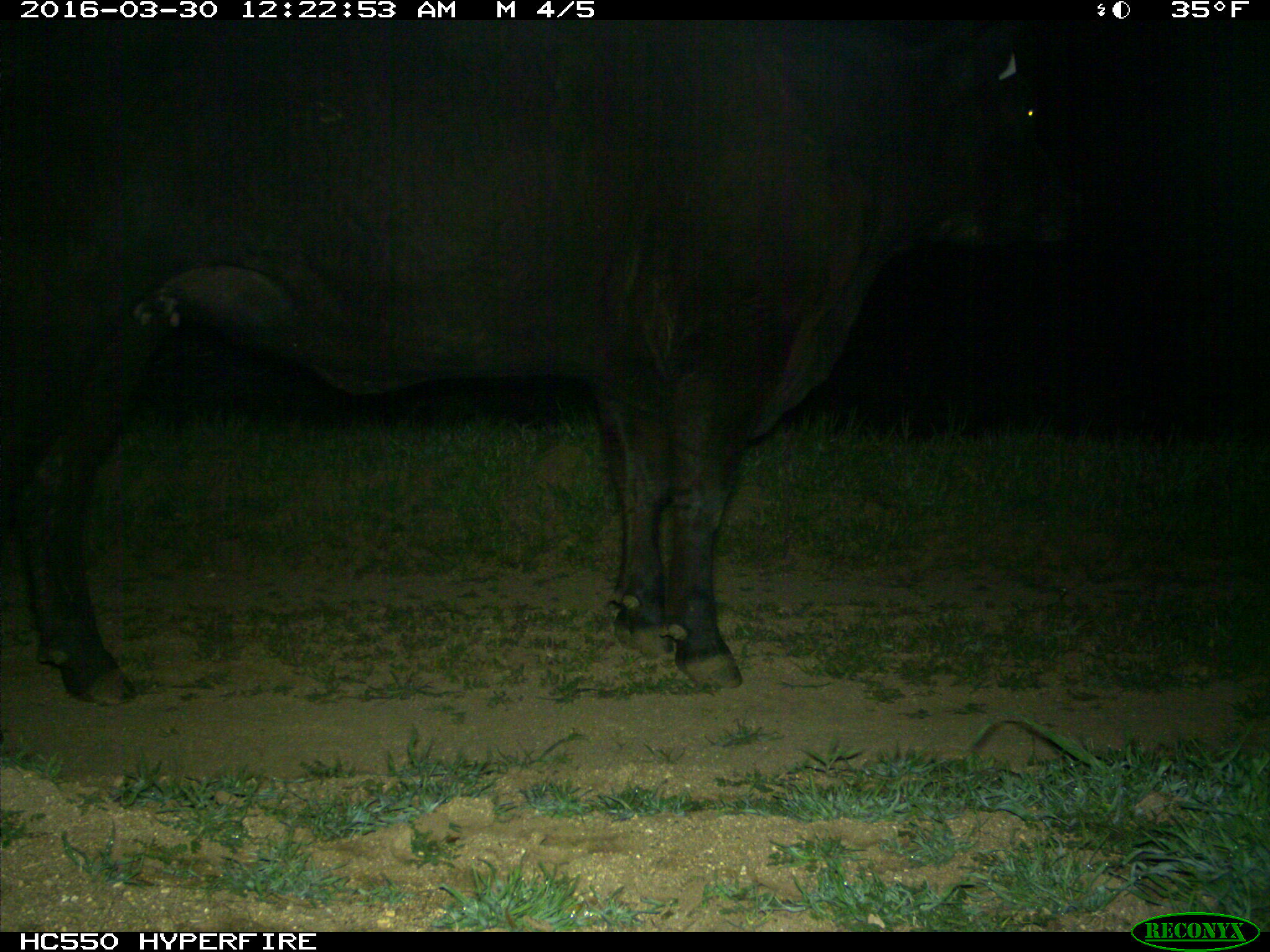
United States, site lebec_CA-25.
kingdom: Animalia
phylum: Chordata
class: Mammalia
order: Artiodactyla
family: Bovidae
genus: Bos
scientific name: Bos taurus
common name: domestic cow